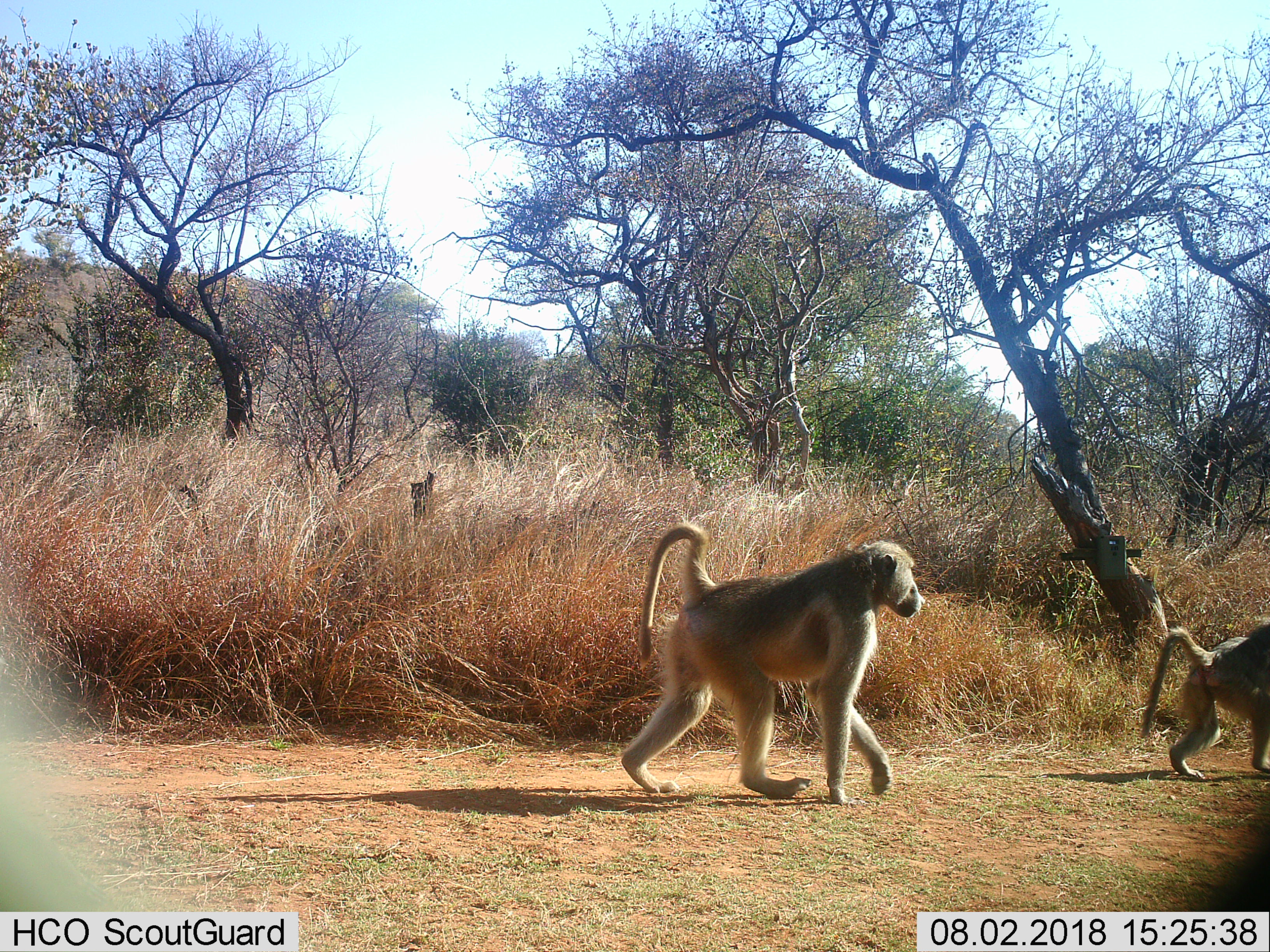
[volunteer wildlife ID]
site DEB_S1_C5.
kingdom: Animalia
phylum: Chordata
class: Mammalia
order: Primates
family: Cercopithecidae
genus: Papio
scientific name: Papio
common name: baboon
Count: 2.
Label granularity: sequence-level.